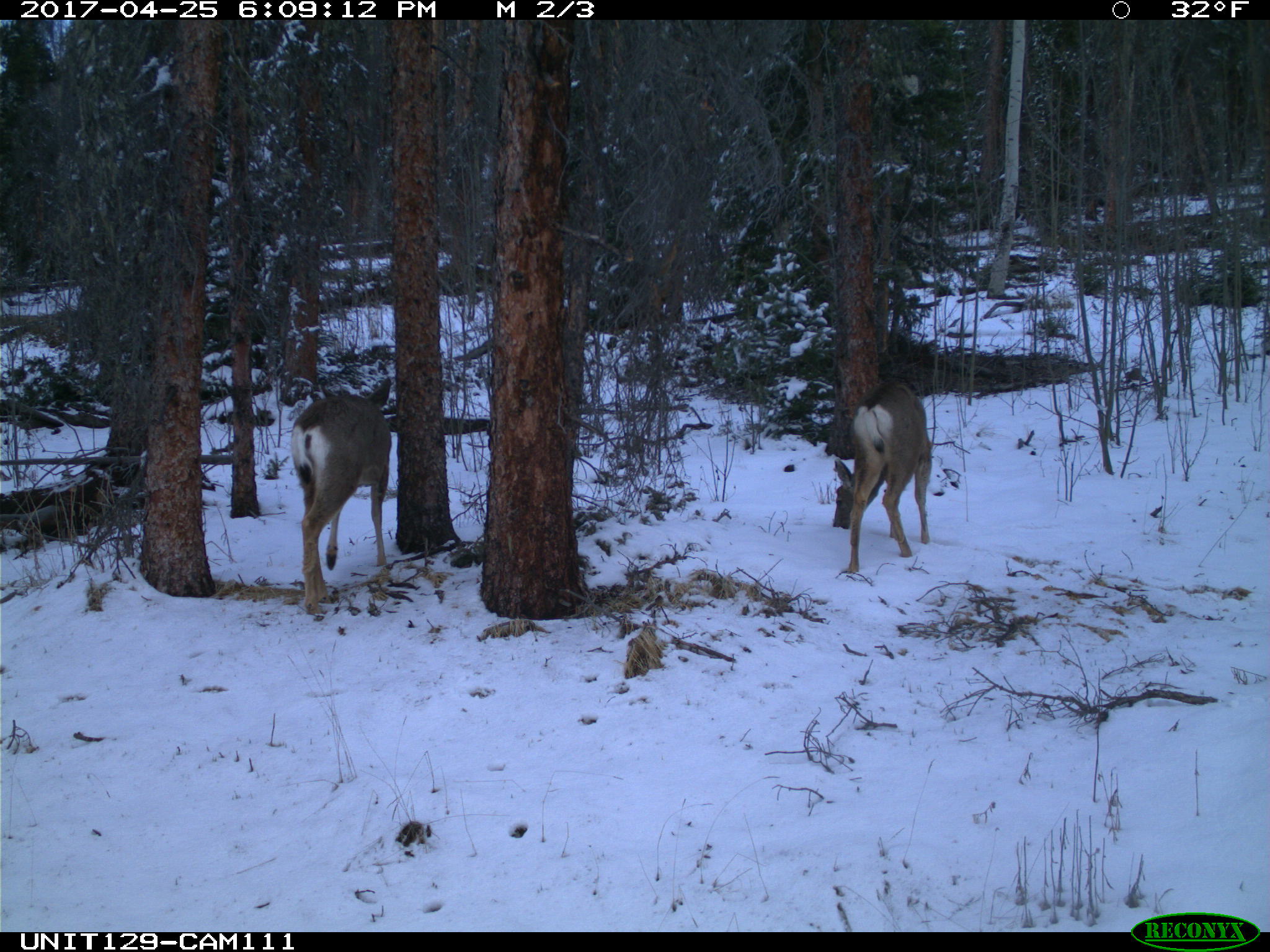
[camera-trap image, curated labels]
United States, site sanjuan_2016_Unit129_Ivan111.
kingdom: Animalia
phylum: Chordata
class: Mammalia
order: Artiodactyla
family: Cervidae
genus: Odocoileus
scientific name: Odocoileus hemionus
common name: mule deer